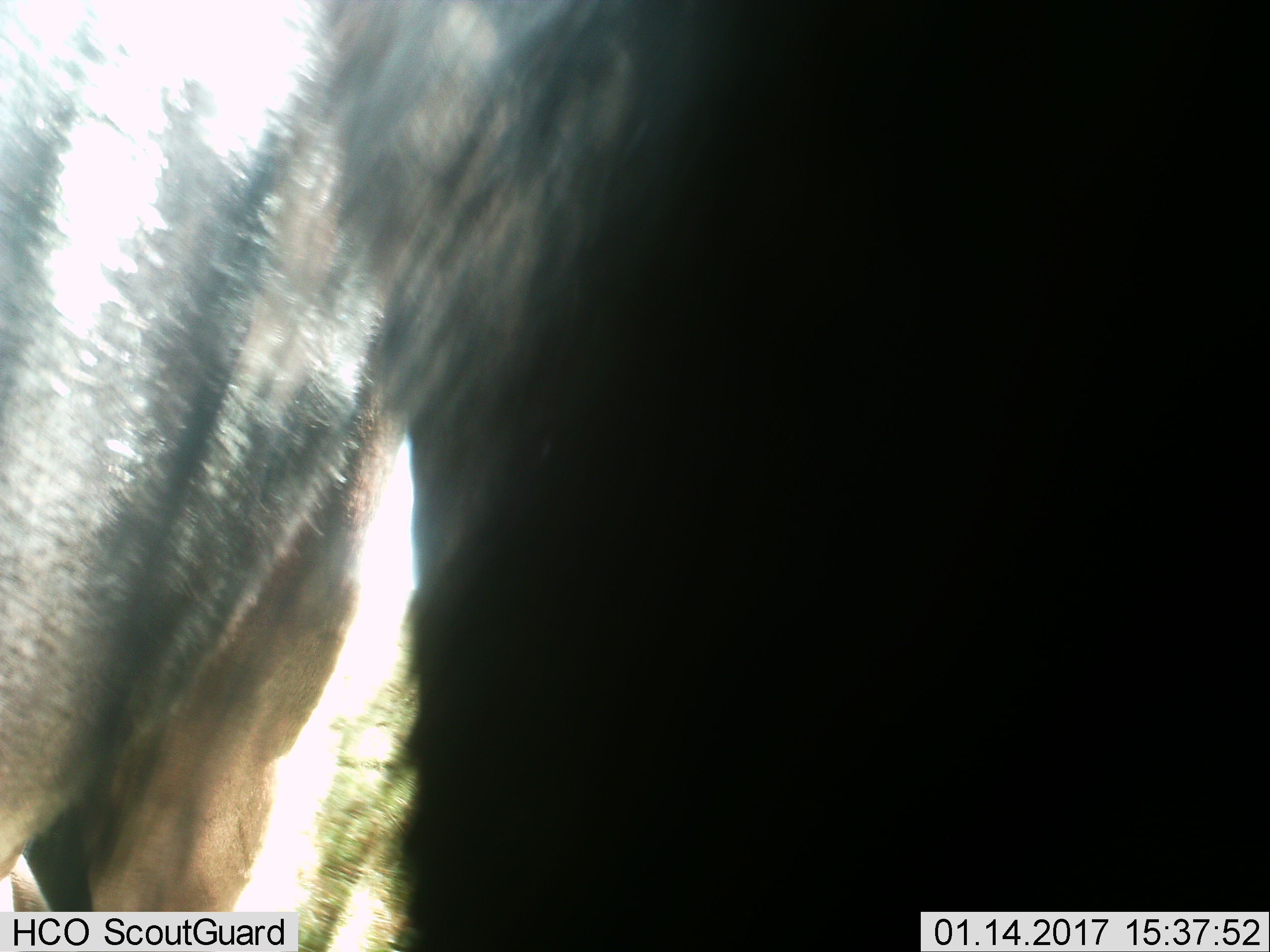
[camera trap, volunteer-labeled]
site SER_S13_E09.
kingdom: Animalia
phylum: Chordata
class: Mammalia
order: Artiodactyla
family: Bovidae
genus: Connochaetes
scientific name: Connochaetes taurinus taurinus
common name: blue wildebeest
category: wildebeestblue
Wildebeestblue (blue wildebeest) (Connochaetes taurinus taurinus), count 1. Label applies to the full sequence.